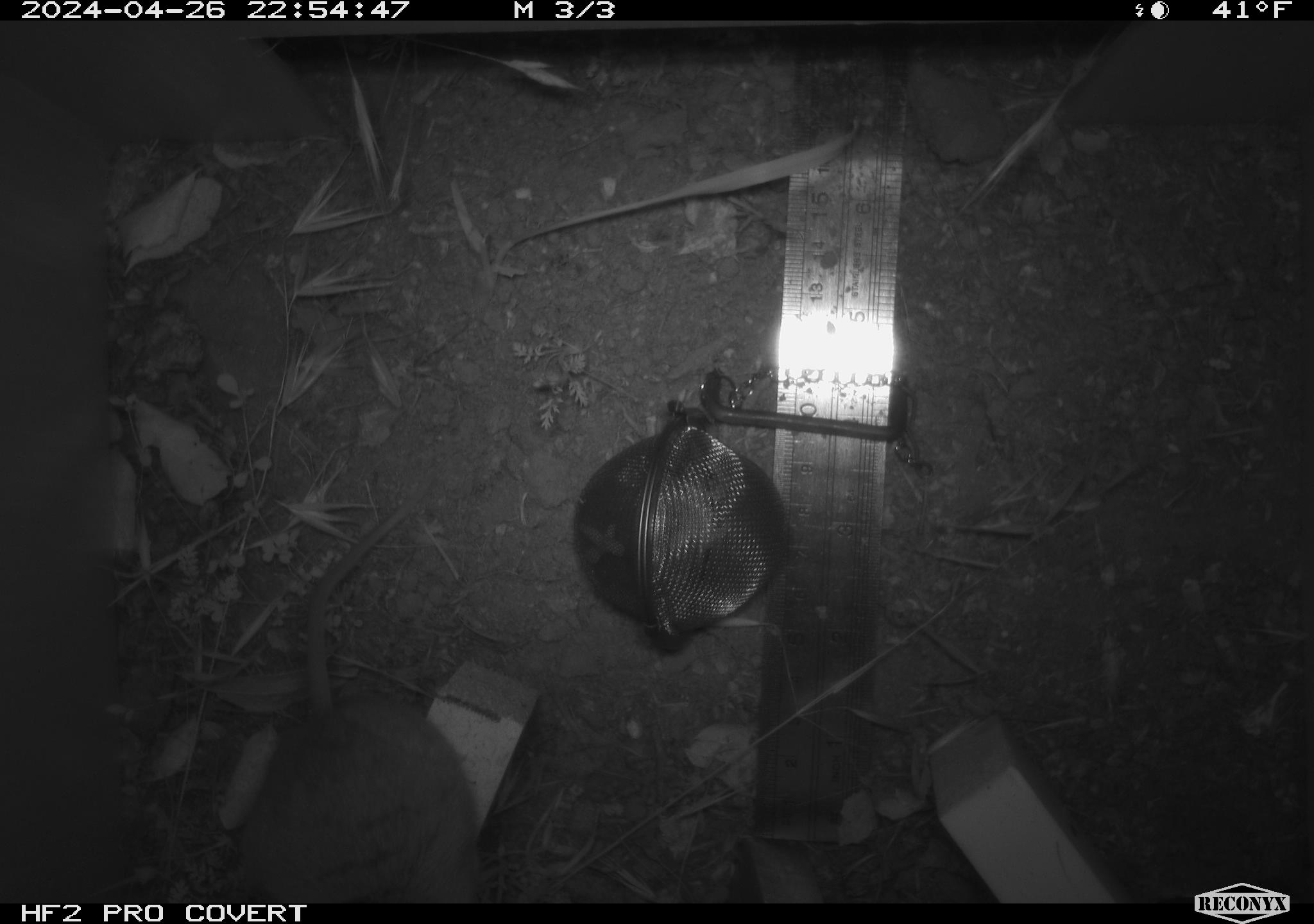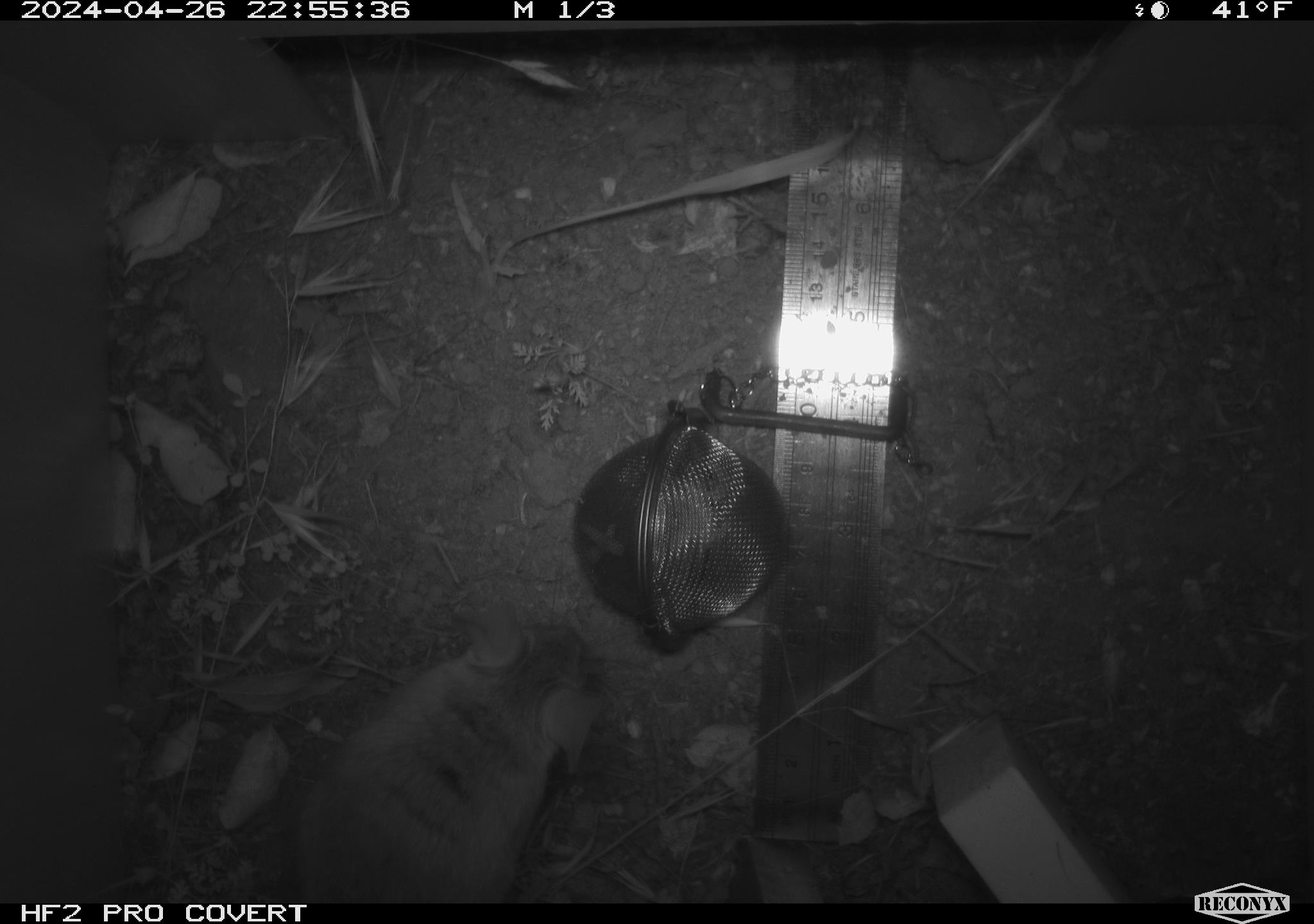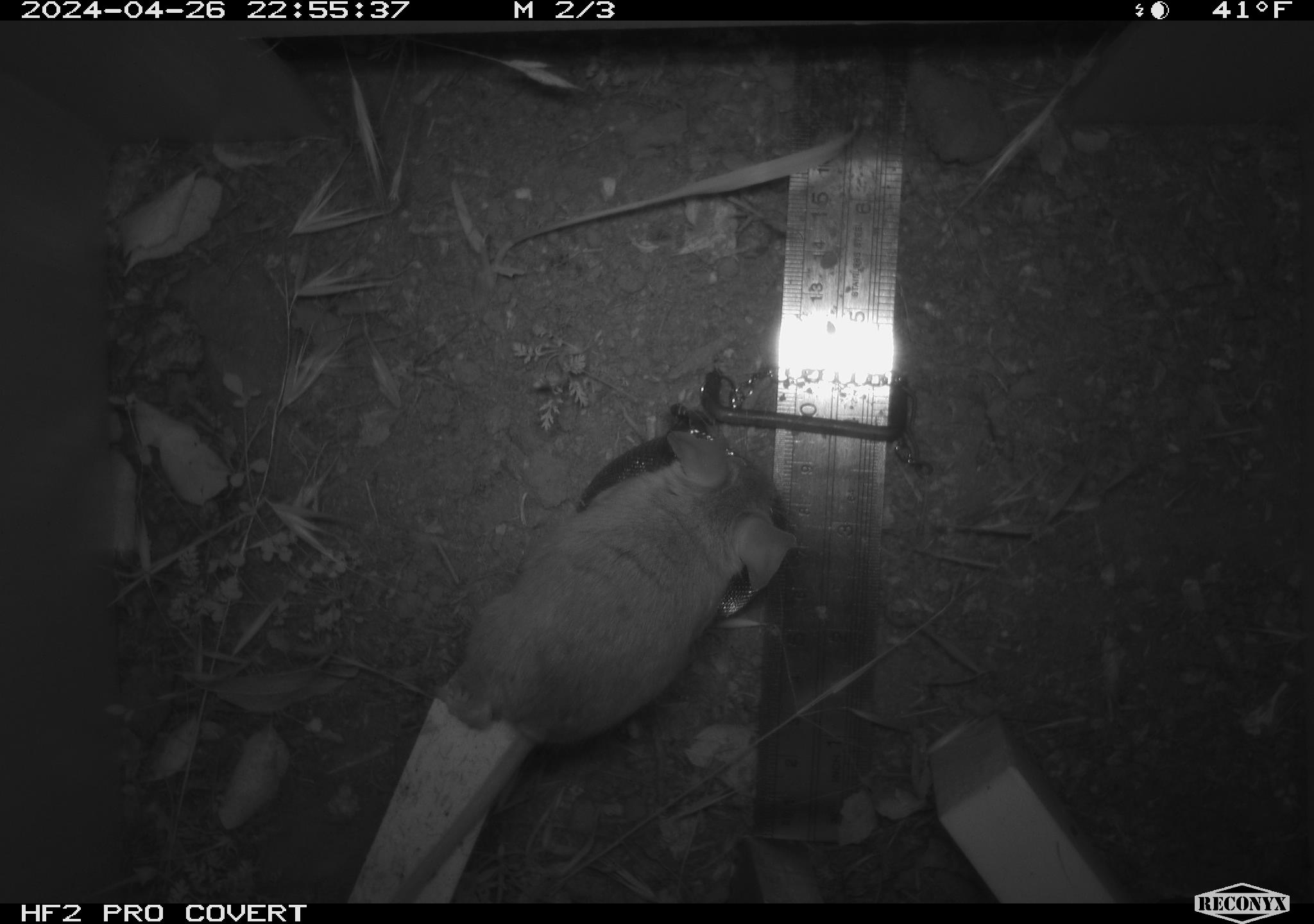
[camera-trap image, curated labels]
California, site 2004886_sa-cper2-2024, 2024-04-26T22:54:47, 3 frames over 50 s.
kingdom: Animalia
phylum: Chordata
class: Mammalia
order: Rodentia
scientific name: Rodentia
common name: rodent